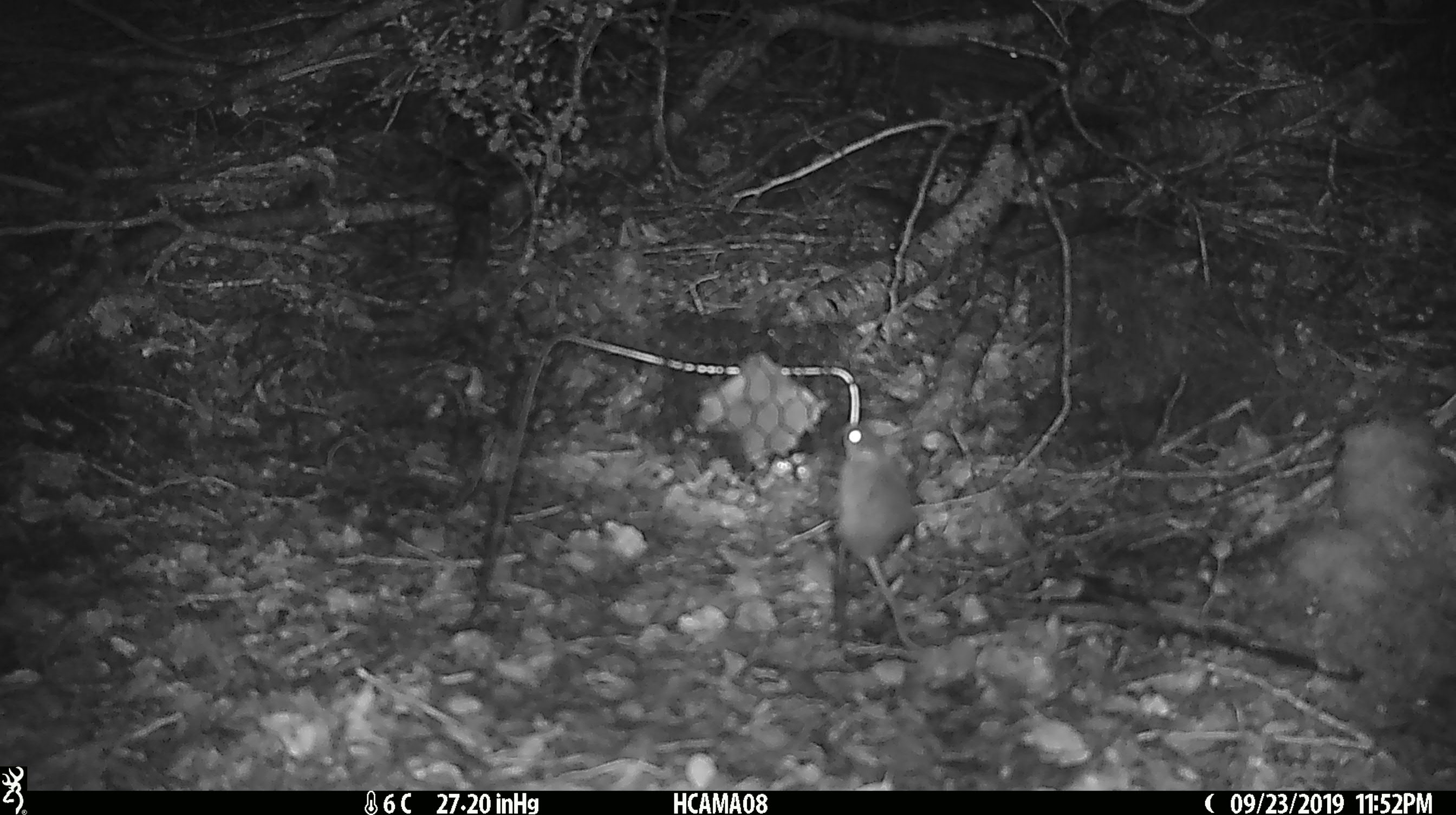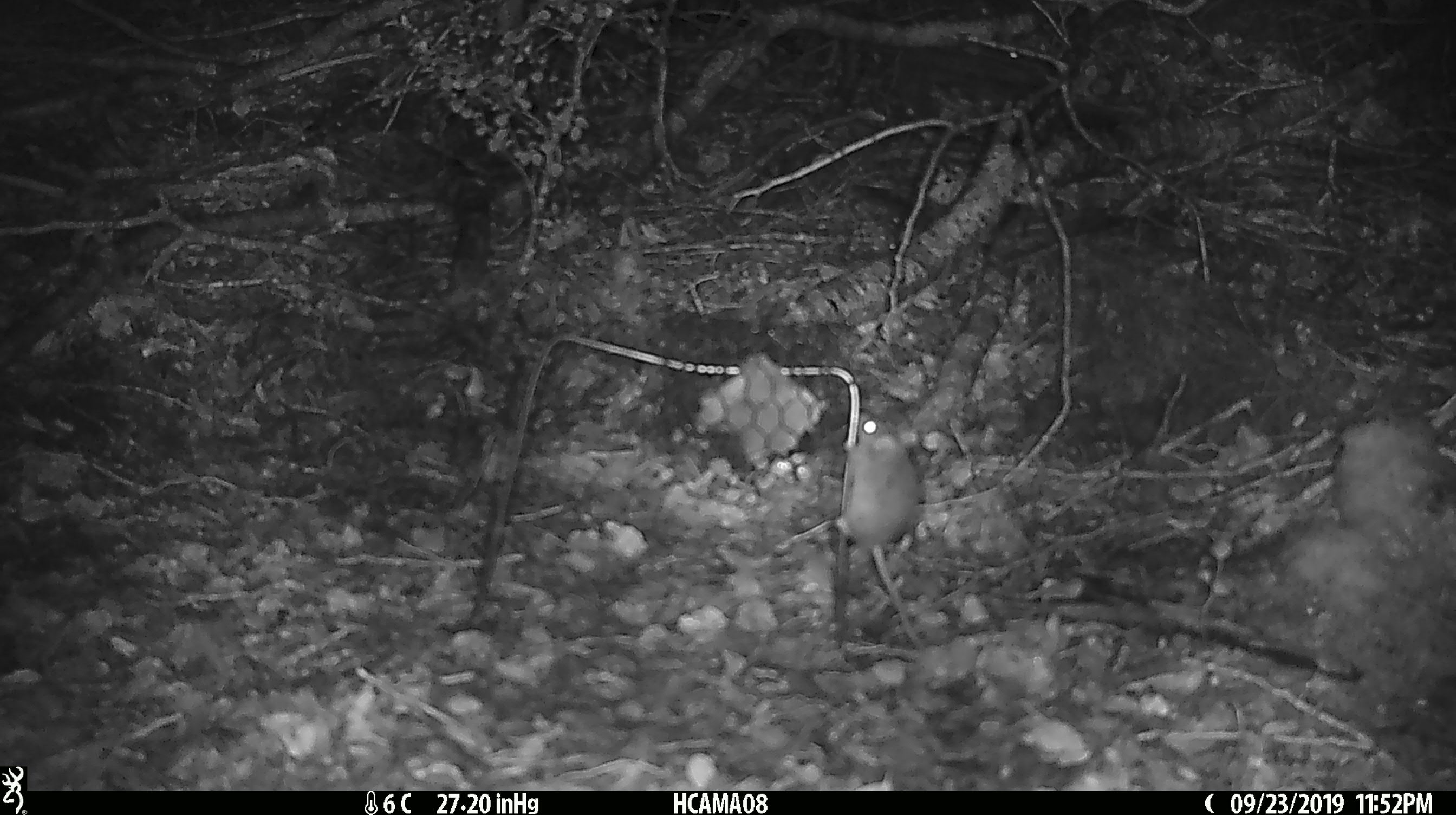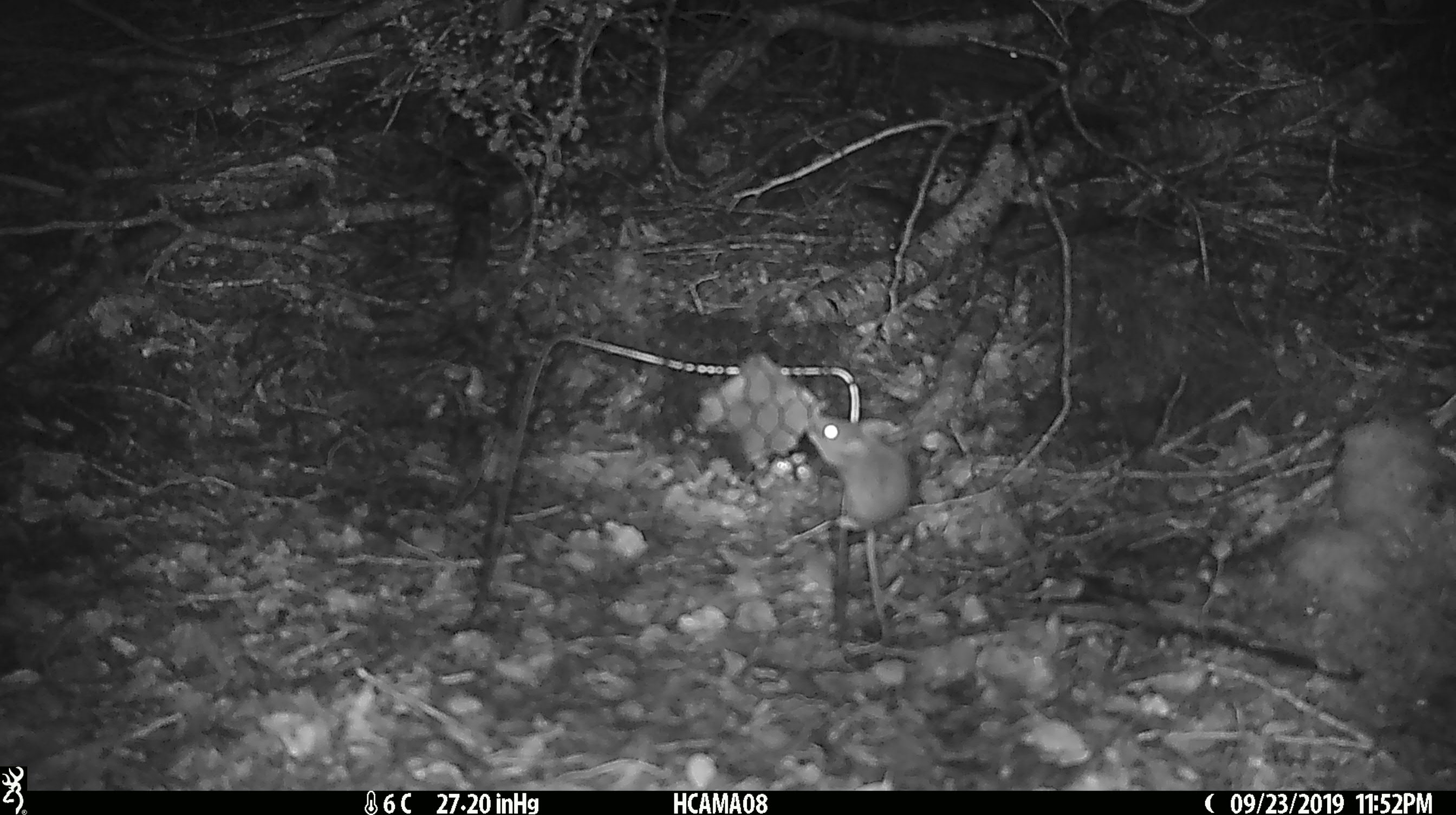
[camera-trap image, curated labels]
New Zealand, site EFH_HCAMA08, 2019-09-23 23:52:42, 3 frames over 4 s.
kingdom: Animalia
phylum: Chordata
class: Mammalia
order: Rodentia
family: Muridae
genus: Mus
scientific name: Mus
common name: mouse